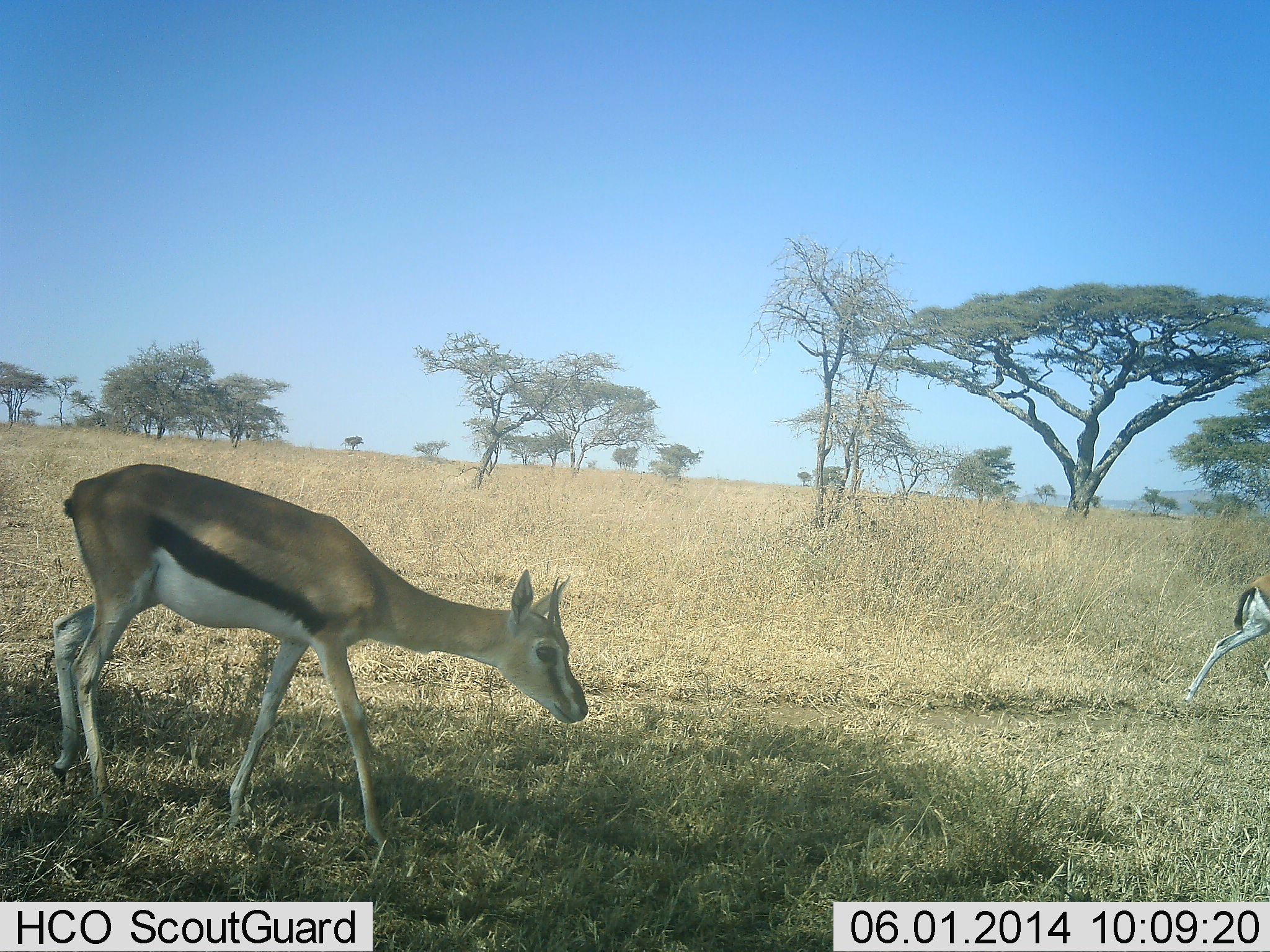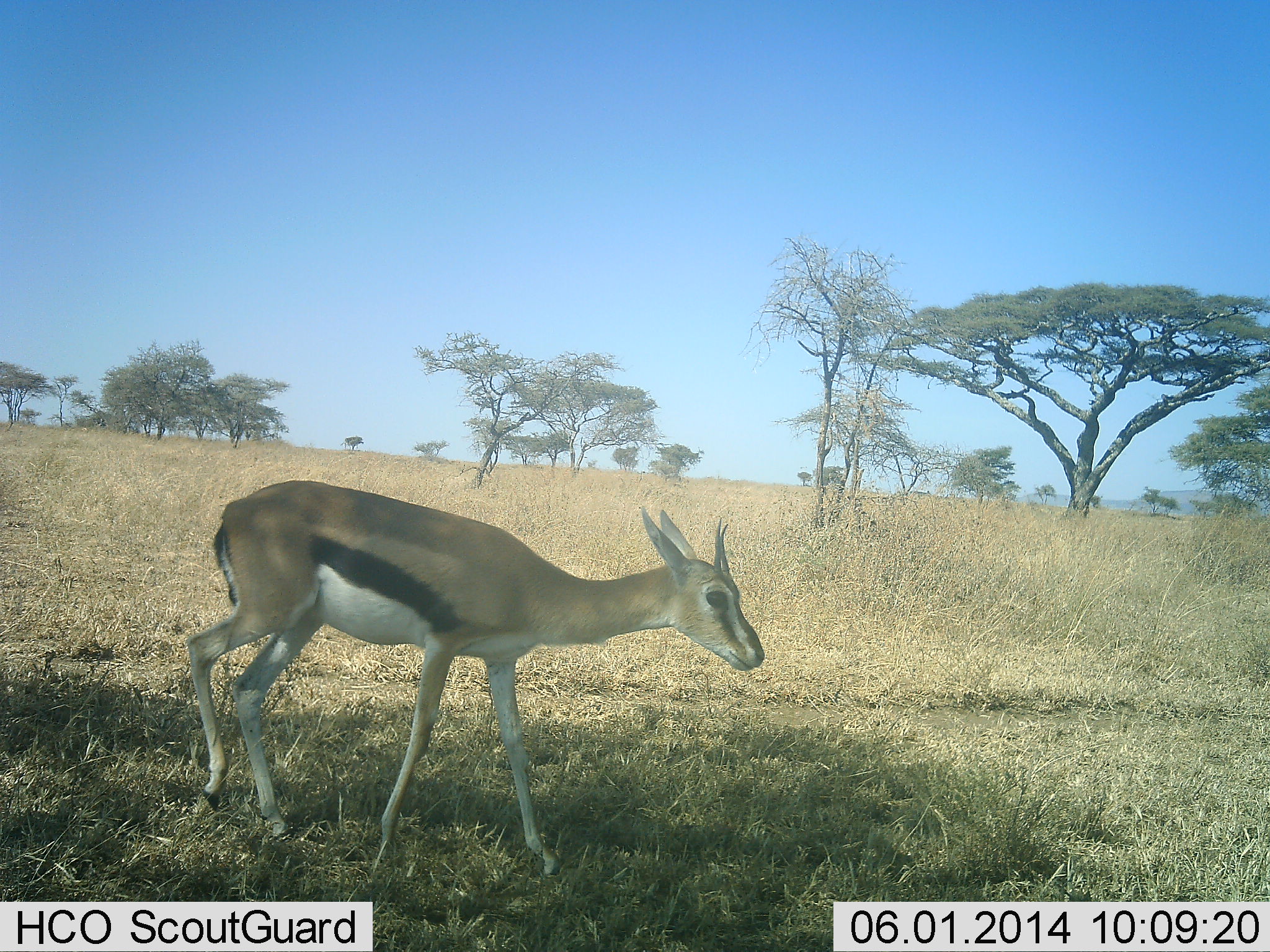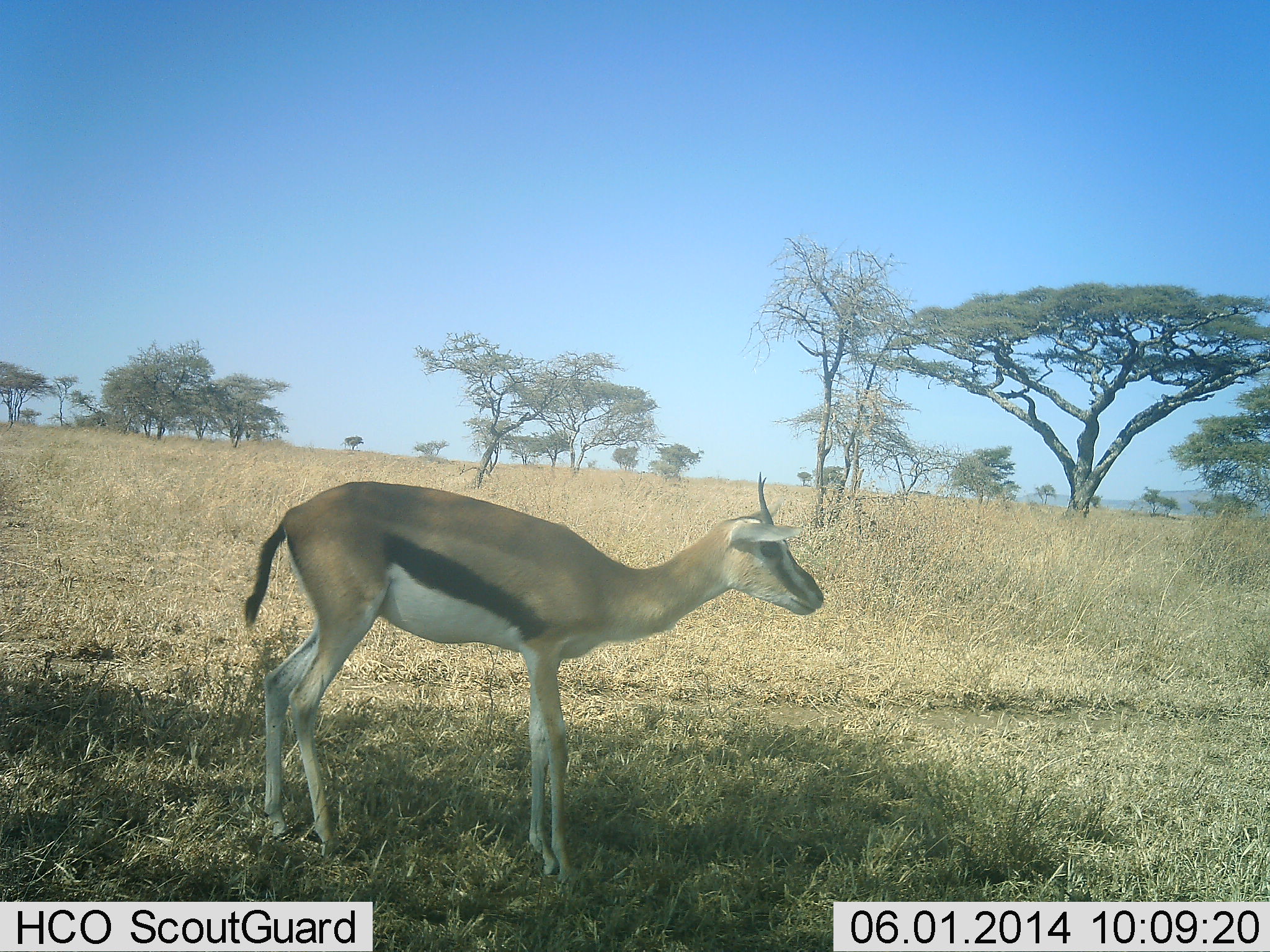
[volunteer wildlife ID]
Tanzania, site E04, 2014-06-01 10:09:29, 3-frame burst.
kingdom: Animalia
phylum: Chordata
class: Mammalia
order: Artiodactyla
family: Bovidae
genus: Eudorcas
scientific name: Eudorcas thomsonii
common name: thomson's gazelle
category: gazellethomsons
Gazellethomsons (thomson's gazelle) (Eudorcas thomsonii), count 2. Behavior (volunteer vote fractions): standing 0%, resting 0%, moving 100%, interacting 0%. Young present (vote fraction): 0%. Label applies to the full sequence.